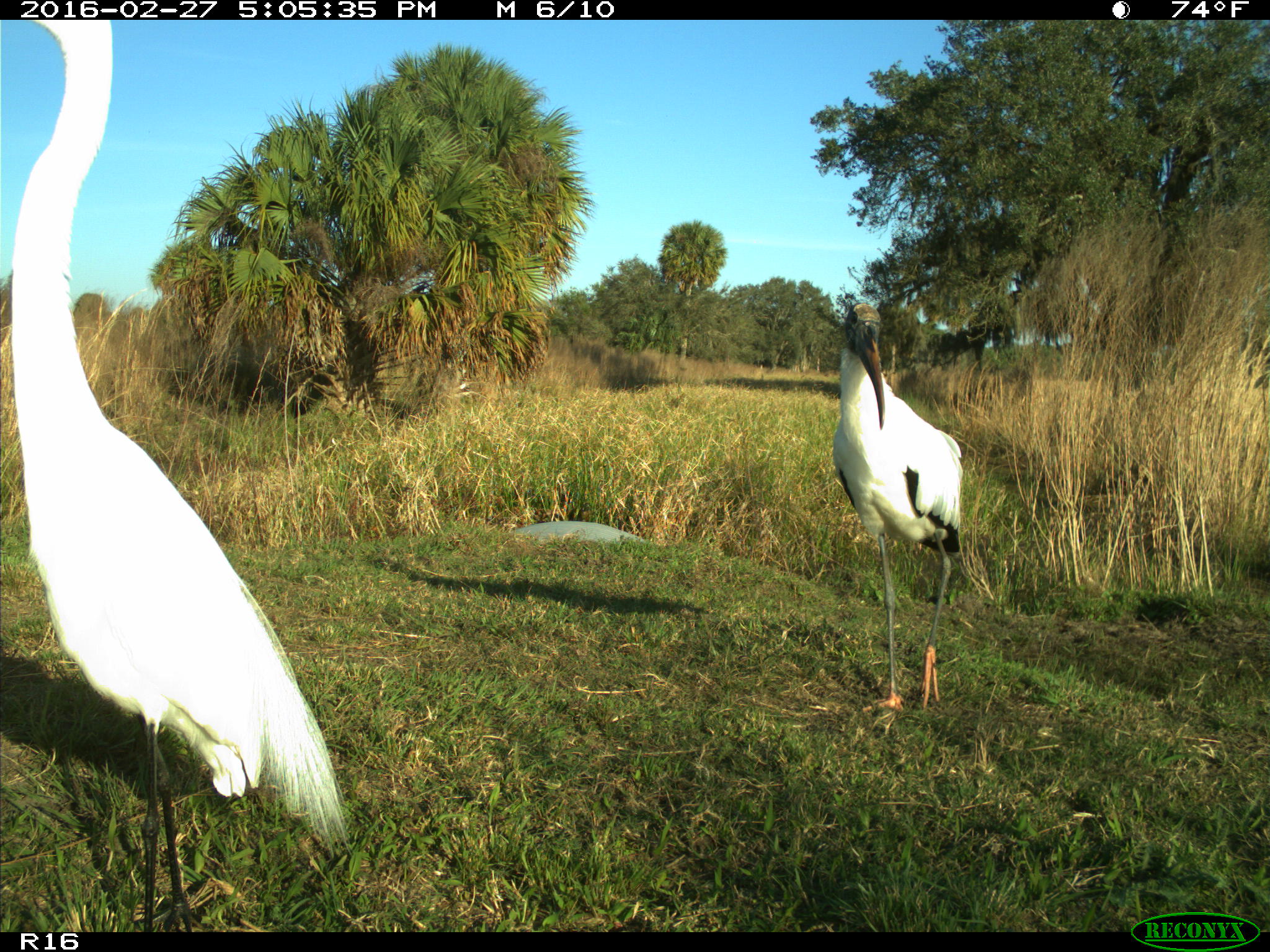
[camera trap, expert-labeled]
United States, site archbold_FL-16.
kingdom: Animalia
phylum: Chordata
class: Aves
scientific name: Aves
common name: birds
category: unidentified bird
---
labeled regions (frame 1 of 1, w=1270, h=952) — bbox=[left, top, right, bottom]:
animal: bbox=[11, 19, 350, 932]; bbox=[833, 304, 964, 714]